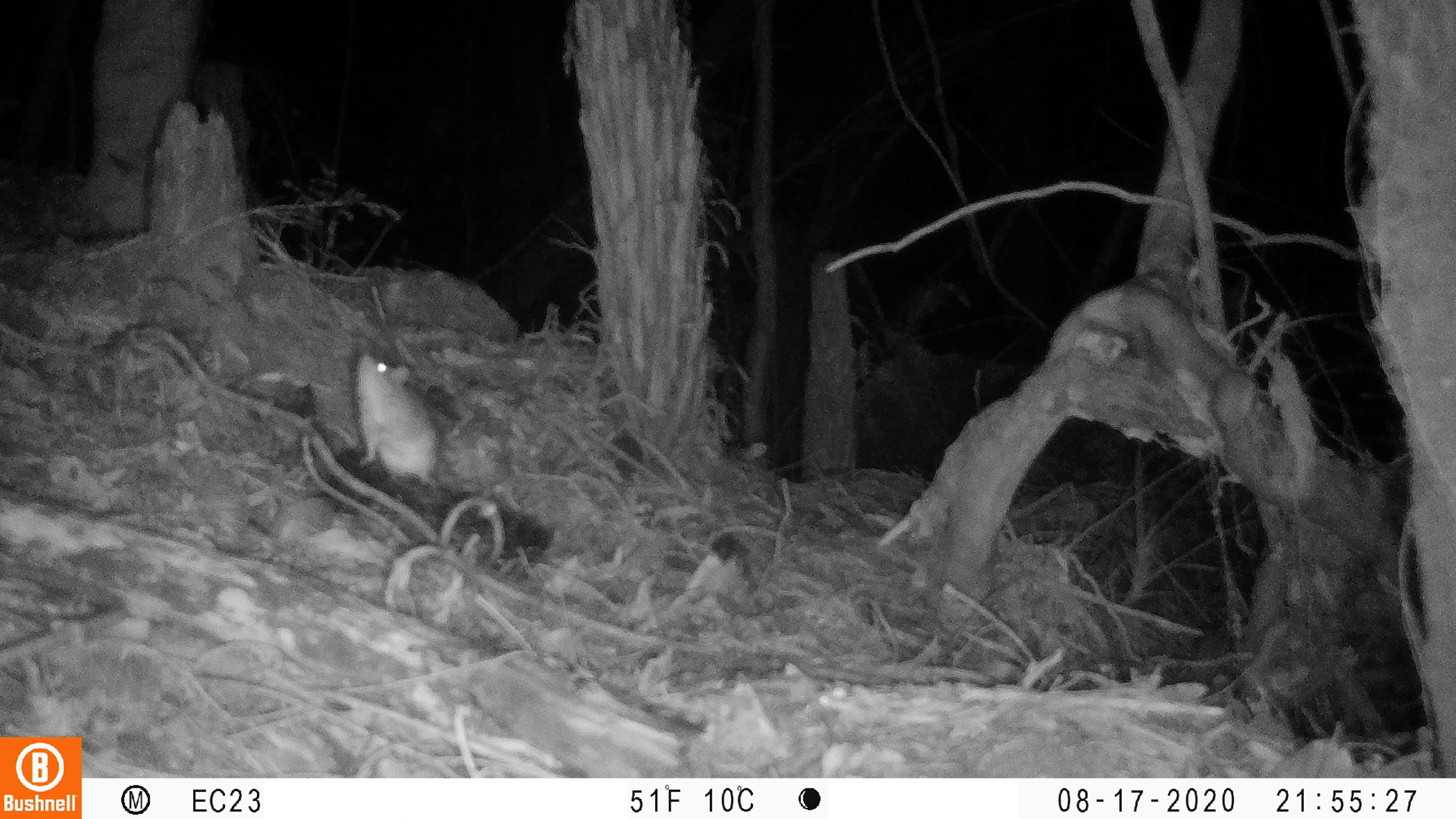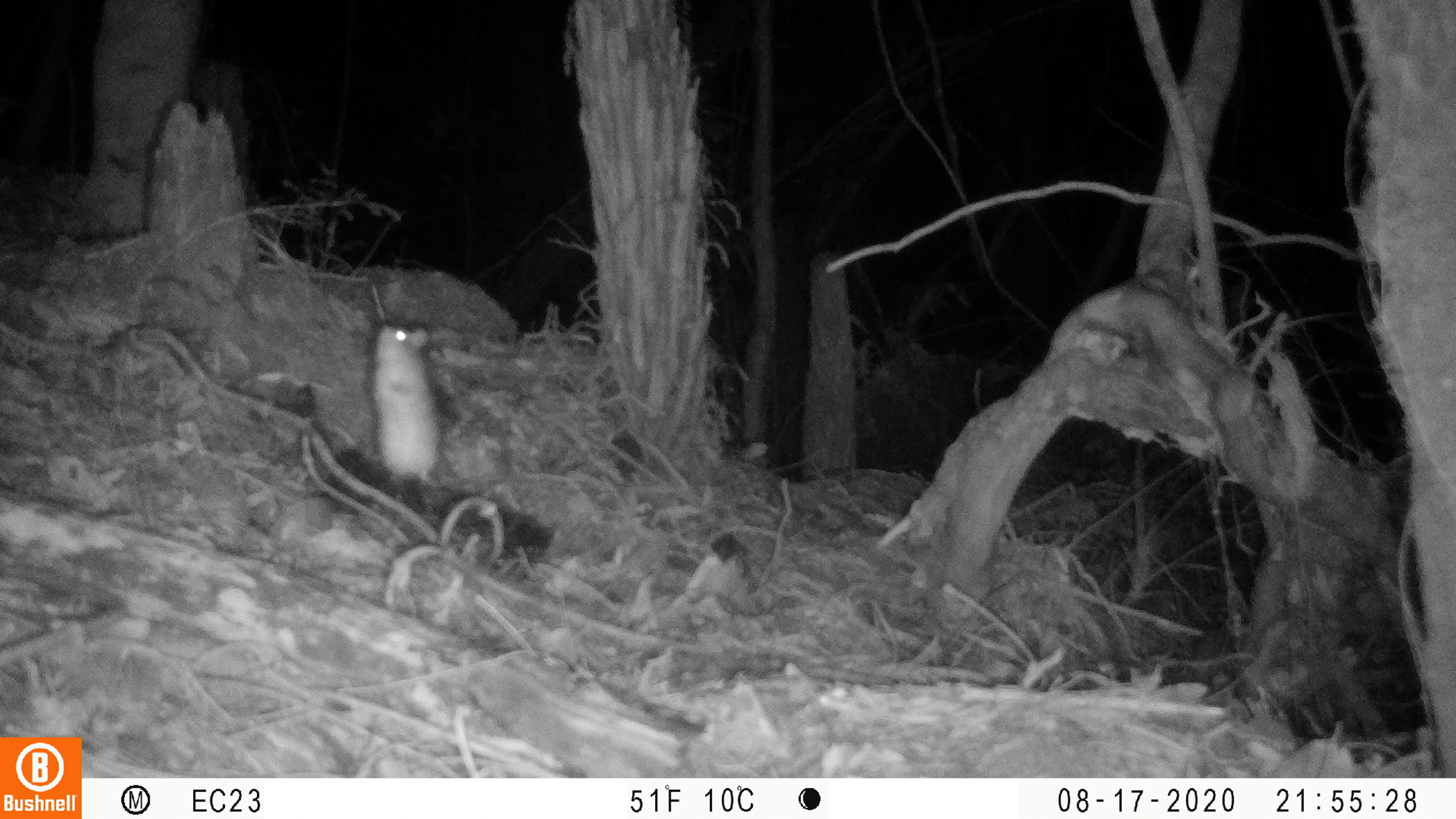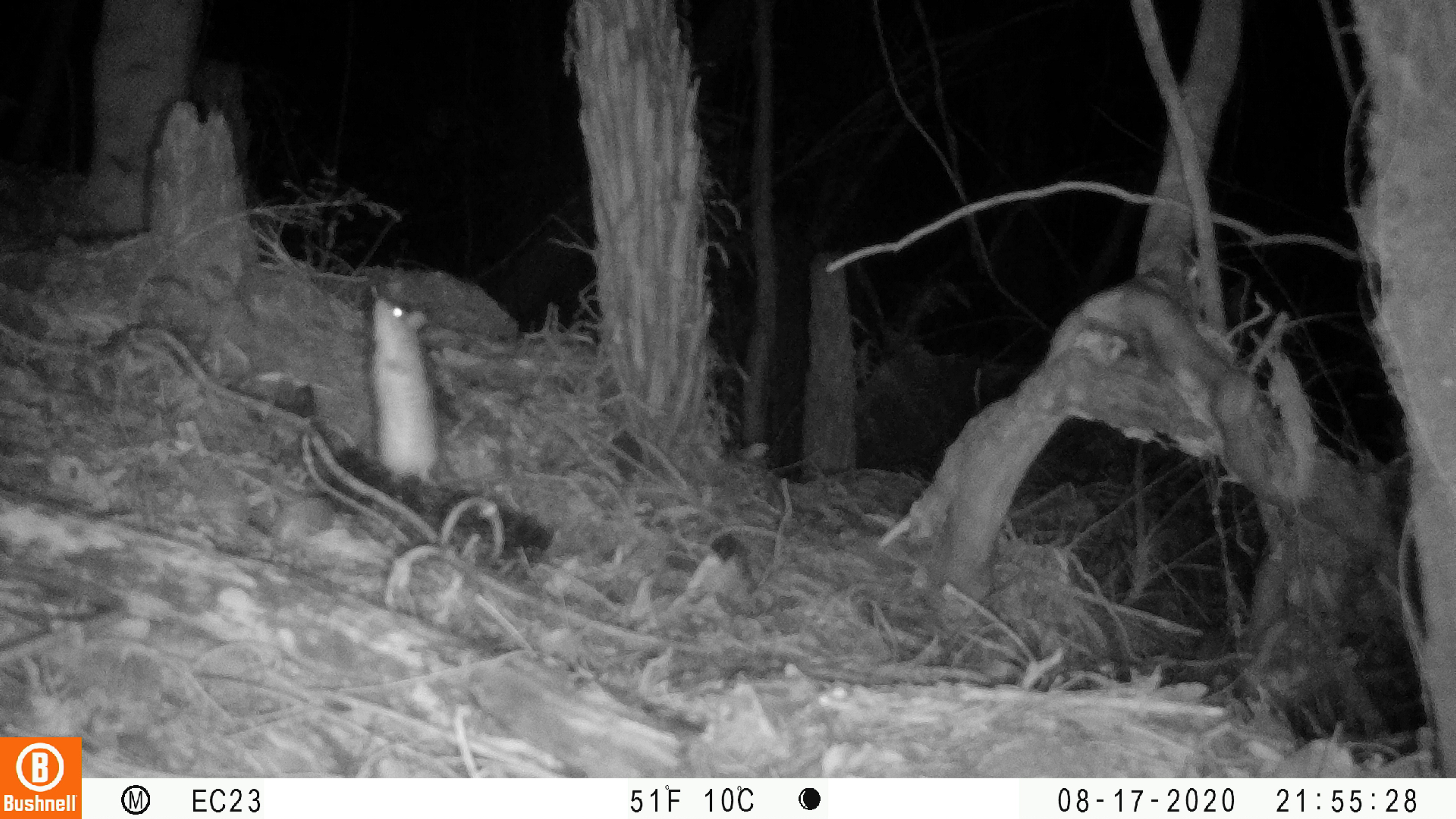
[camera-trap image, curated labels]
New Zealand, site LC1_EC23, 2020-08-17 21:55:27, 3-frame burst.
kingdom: Animalia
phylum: Chordata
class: Mammalia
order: Rodentia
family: Muridae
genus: Rattus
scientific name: Rattus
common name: rat